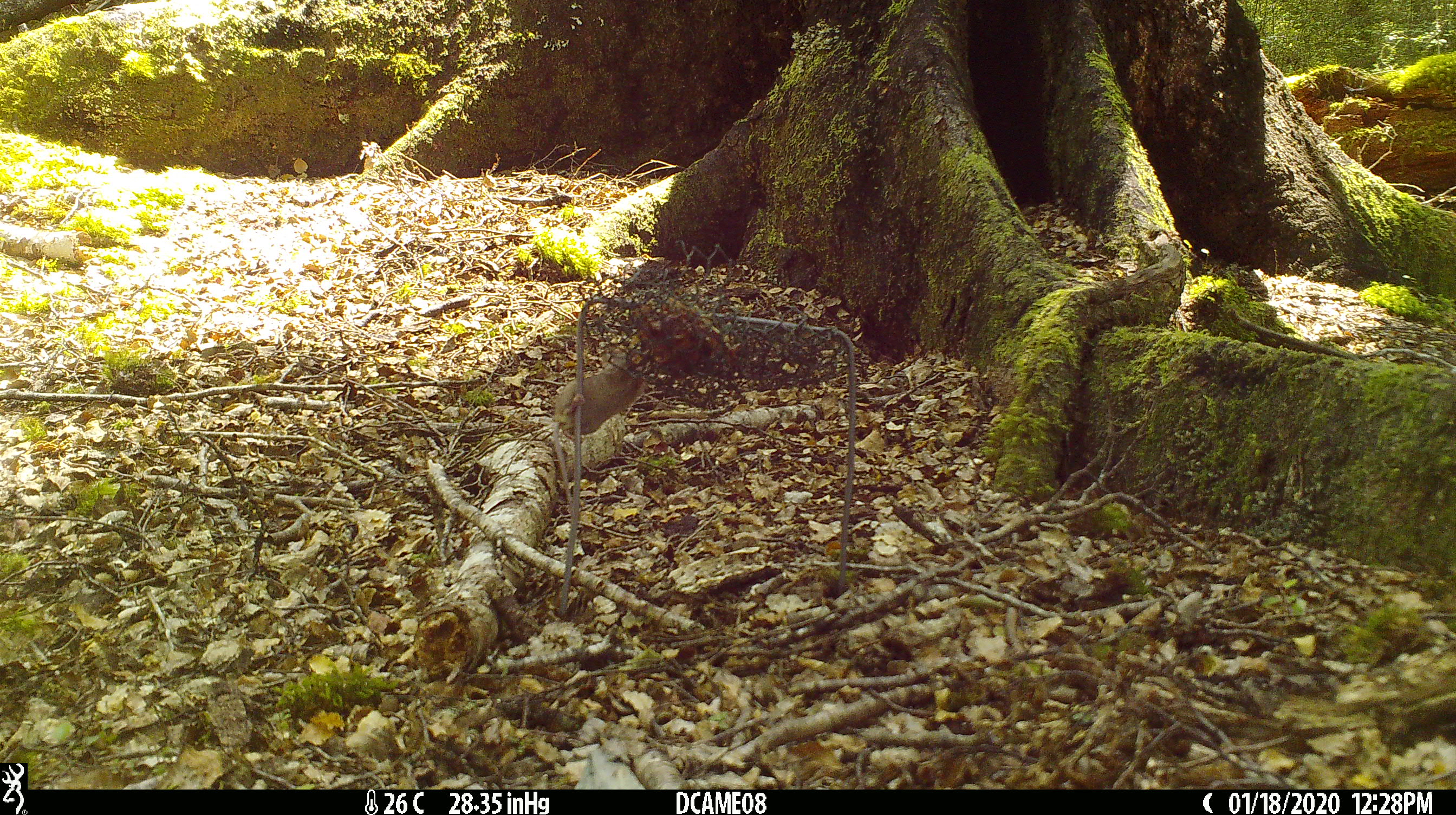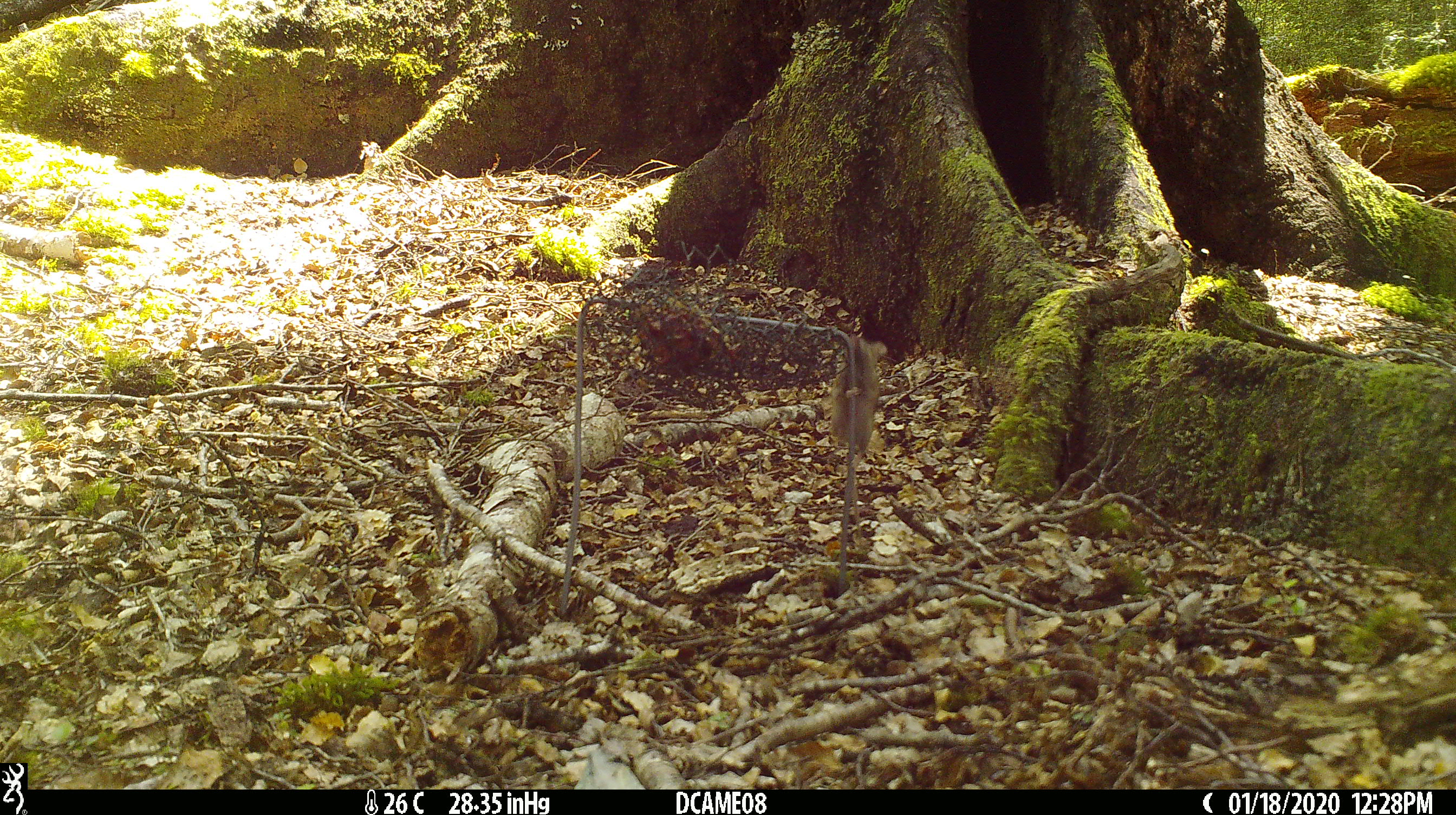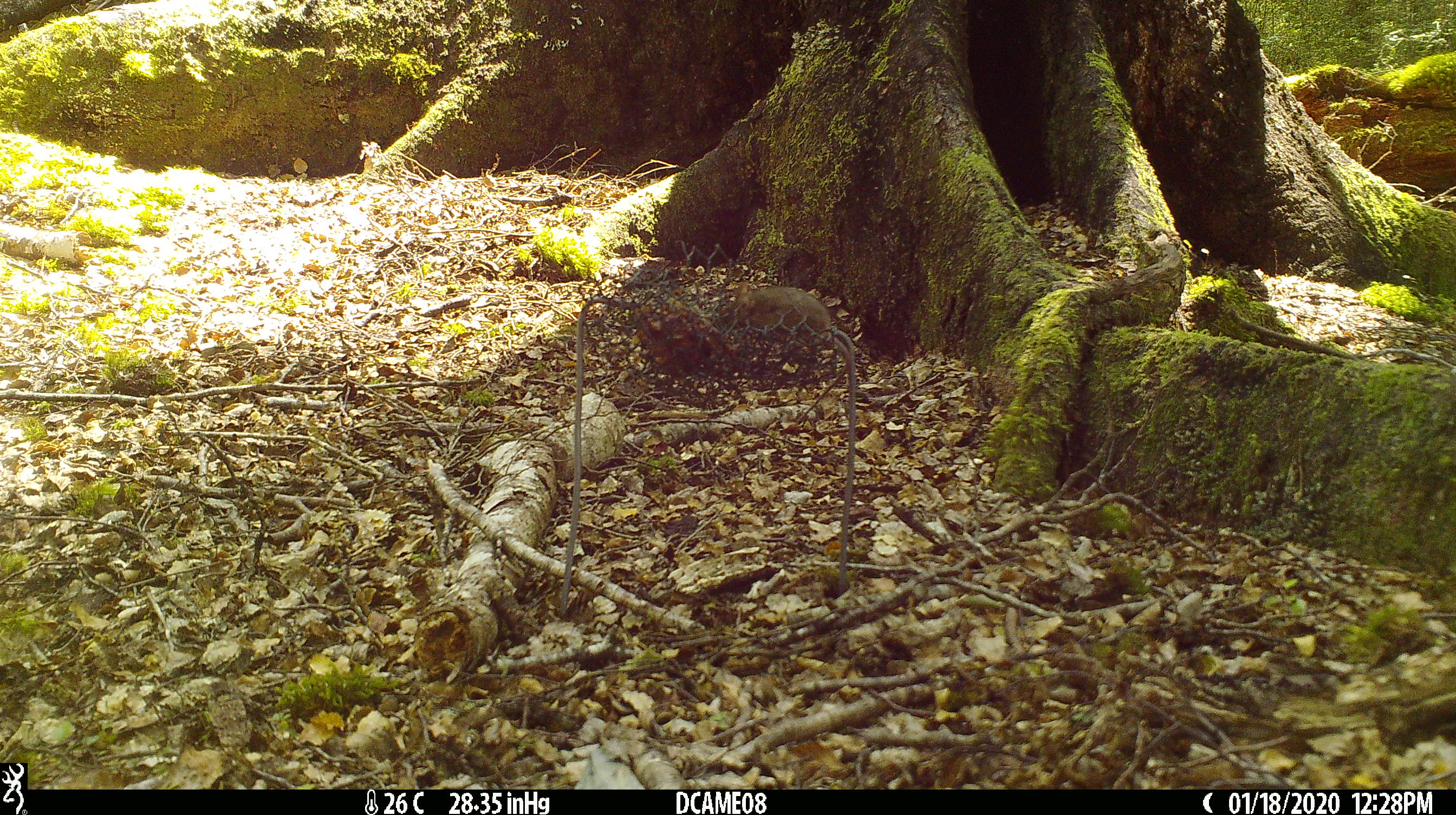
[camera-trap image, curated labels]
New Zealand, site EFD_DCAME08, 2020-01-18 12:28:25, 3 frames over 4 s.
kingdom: Animalia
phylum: Chordata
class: Mammalia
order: Rodentia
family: Muridae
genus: Mus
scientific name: Mus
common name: mouse